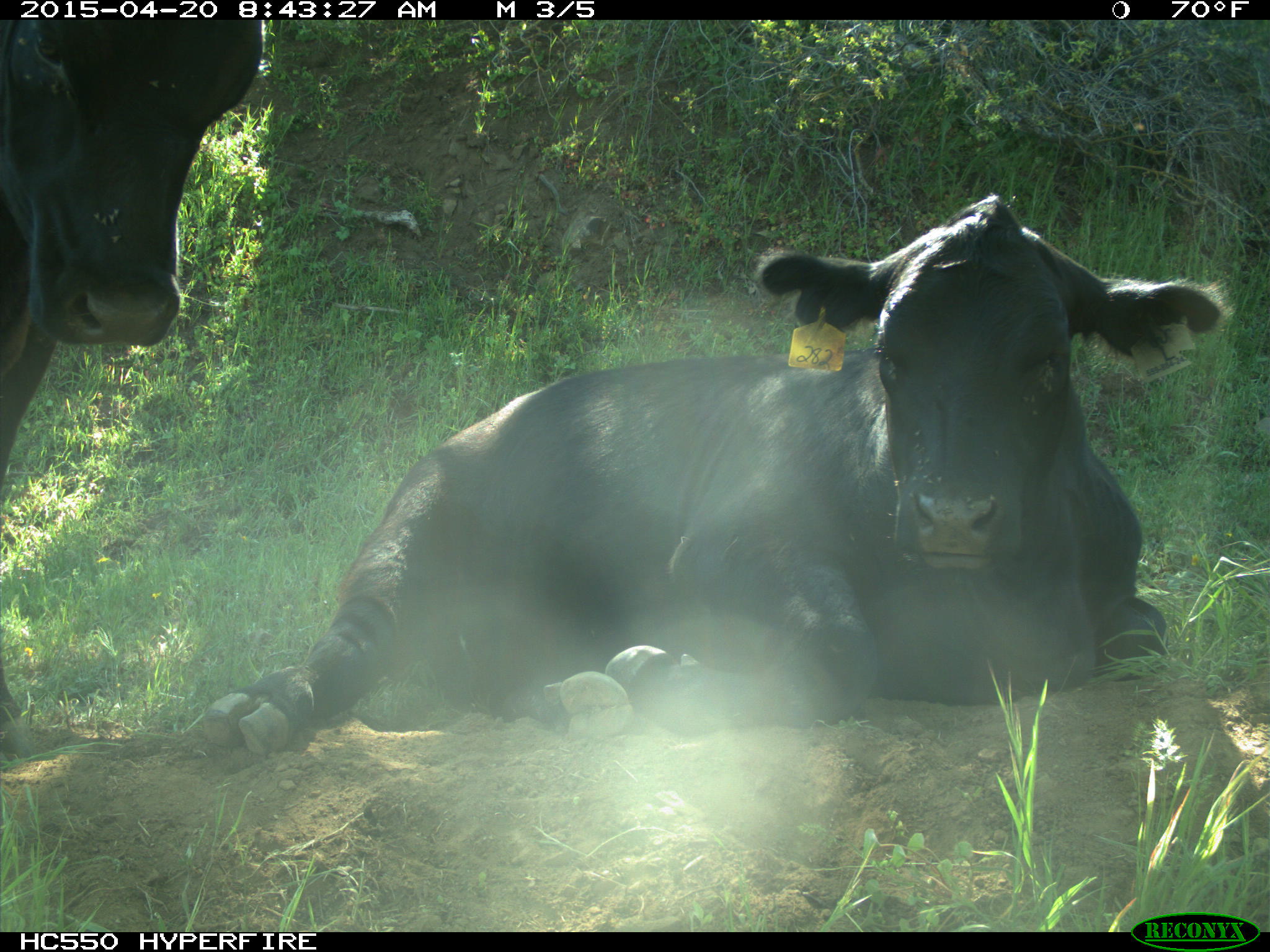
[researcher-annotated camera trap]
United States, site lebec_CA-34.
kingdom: Animalia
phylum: Chordata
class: Mammalia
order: Artiodactyla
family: Bovidae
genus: Bos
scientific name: Bos taurus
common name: domestic cow